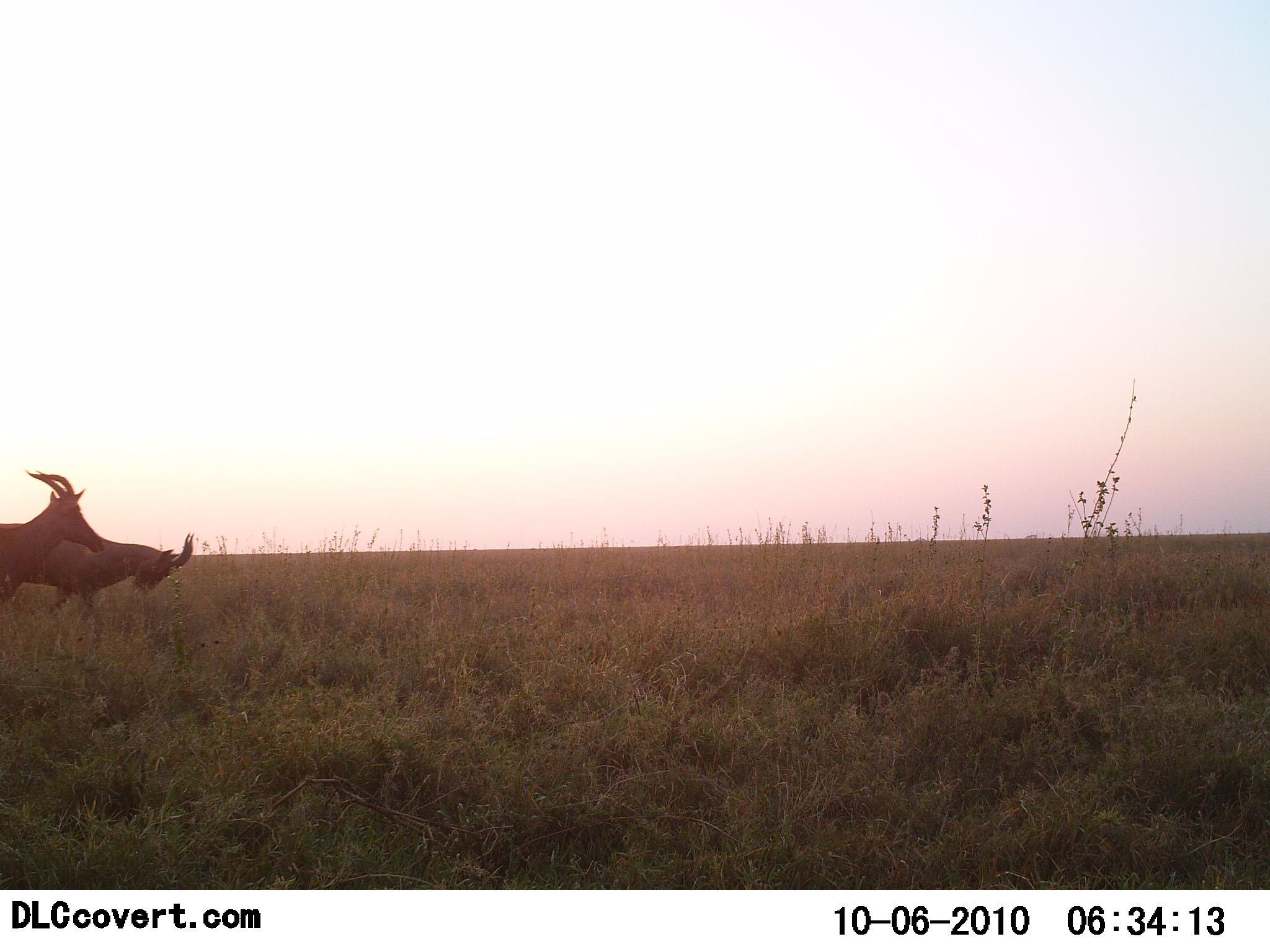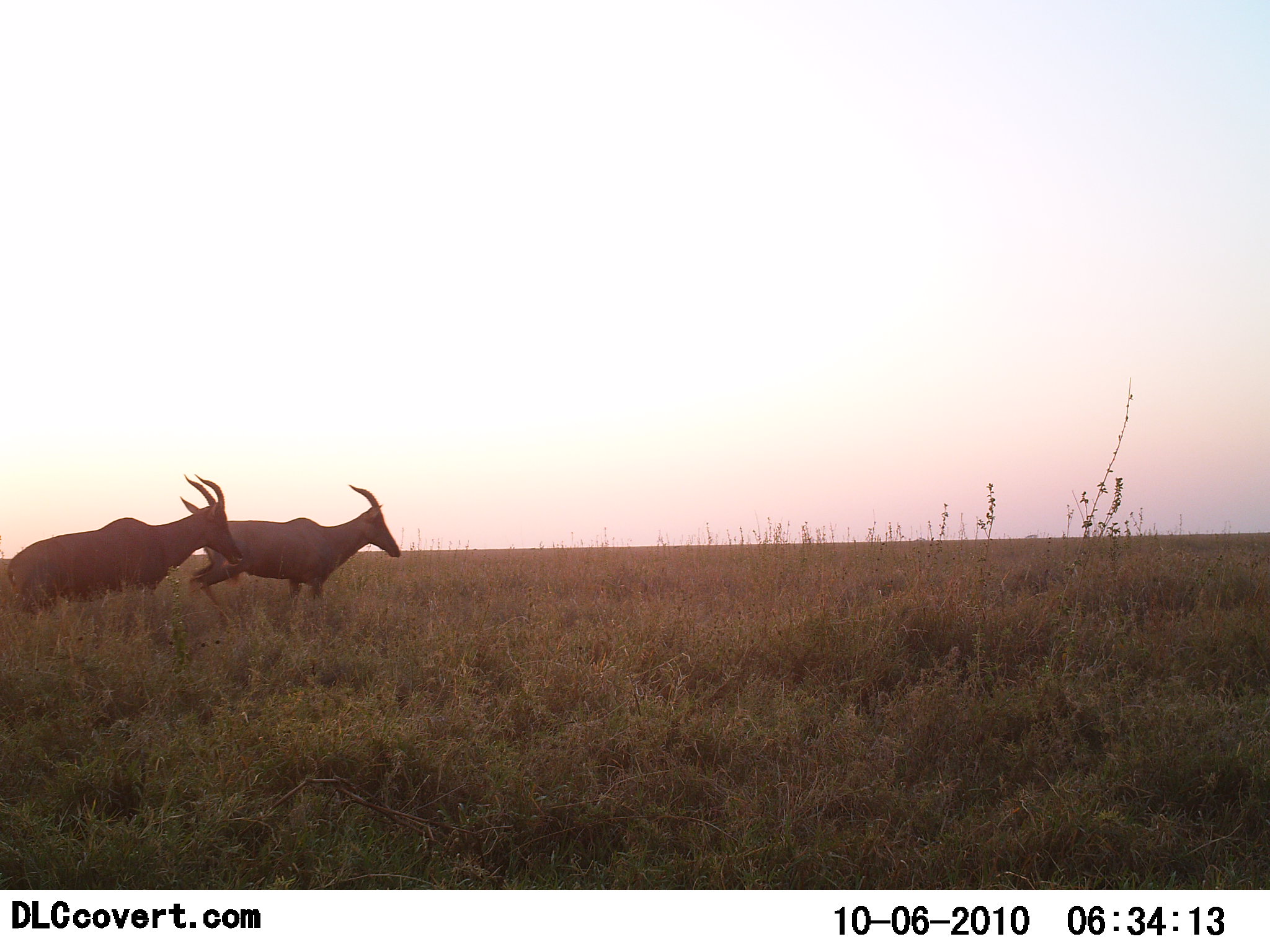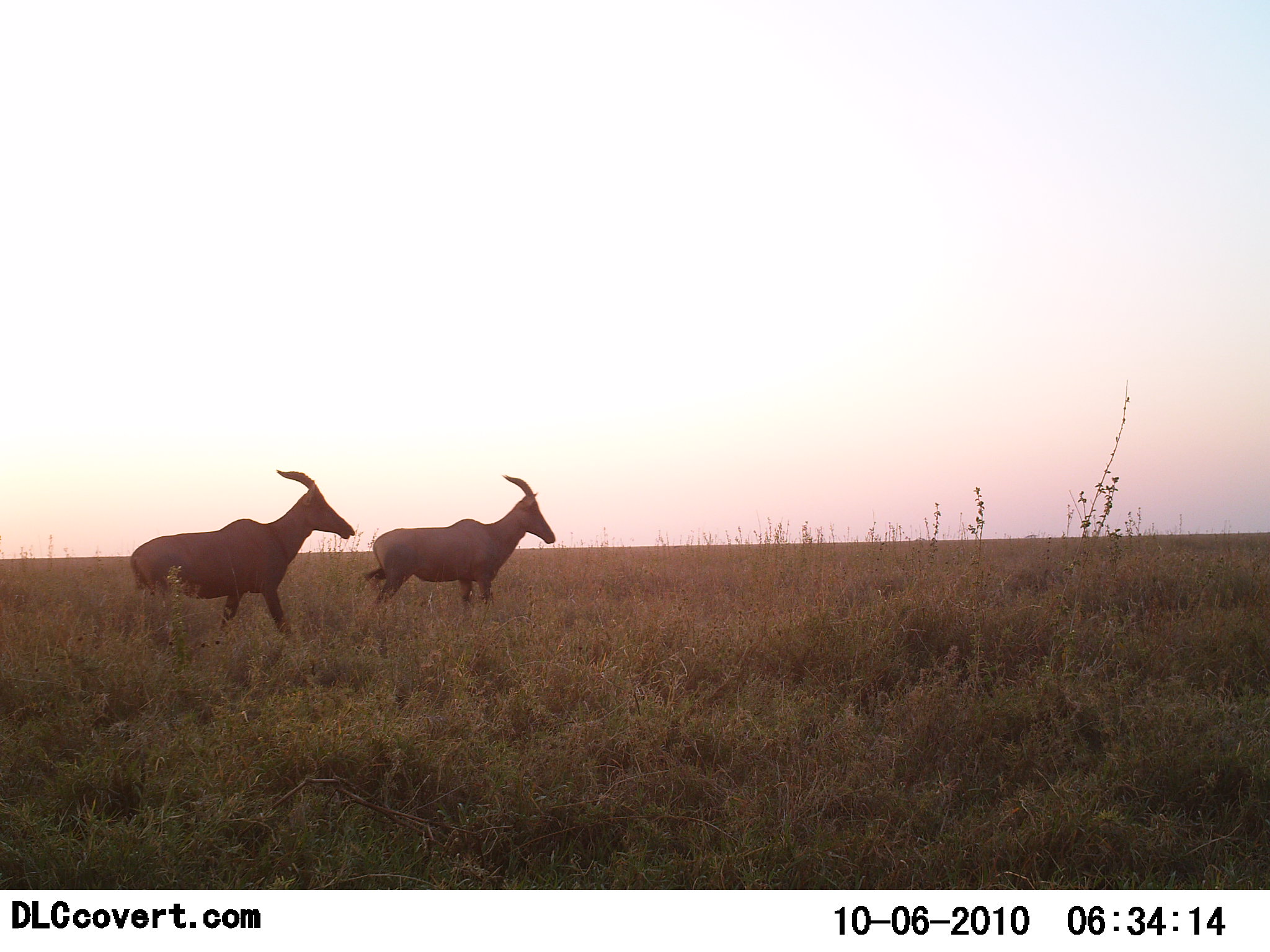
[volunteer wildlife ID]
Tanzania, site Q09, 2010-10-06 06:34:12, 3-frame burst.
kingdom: Animalia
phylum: Chordata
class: Mammalia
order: Artiodactyla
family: Bovidae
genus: Damaliscus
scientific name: Damaliscus lunatus jimela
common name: topi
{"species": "topi (Damaliscus lunatus jimela)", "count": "2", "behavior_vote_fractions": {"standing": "7%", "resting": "0%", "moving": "93%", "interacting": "7%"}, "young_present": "0%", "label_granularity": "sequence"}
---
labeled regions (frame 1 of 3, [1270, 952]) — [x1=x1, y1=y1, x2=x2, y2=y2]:
animal: [x1=0, y1=472, x2=197, y2=646]; [x1=0, y1=471, x2=104, y2=607]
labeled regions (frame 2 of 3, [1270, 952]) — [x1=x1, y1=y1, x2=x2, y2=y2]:
animal: [x1=6, y1=474, x2=245, y2=648]; [x1=187, y1=486, x2=401, y2=634]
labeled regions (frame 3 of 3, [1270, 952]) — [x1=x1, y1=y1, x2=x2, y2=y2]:
animal: [x1=130, y1=469, x2=354, y2=646]; [x1=362, y1=475, x2=557, y2=628]